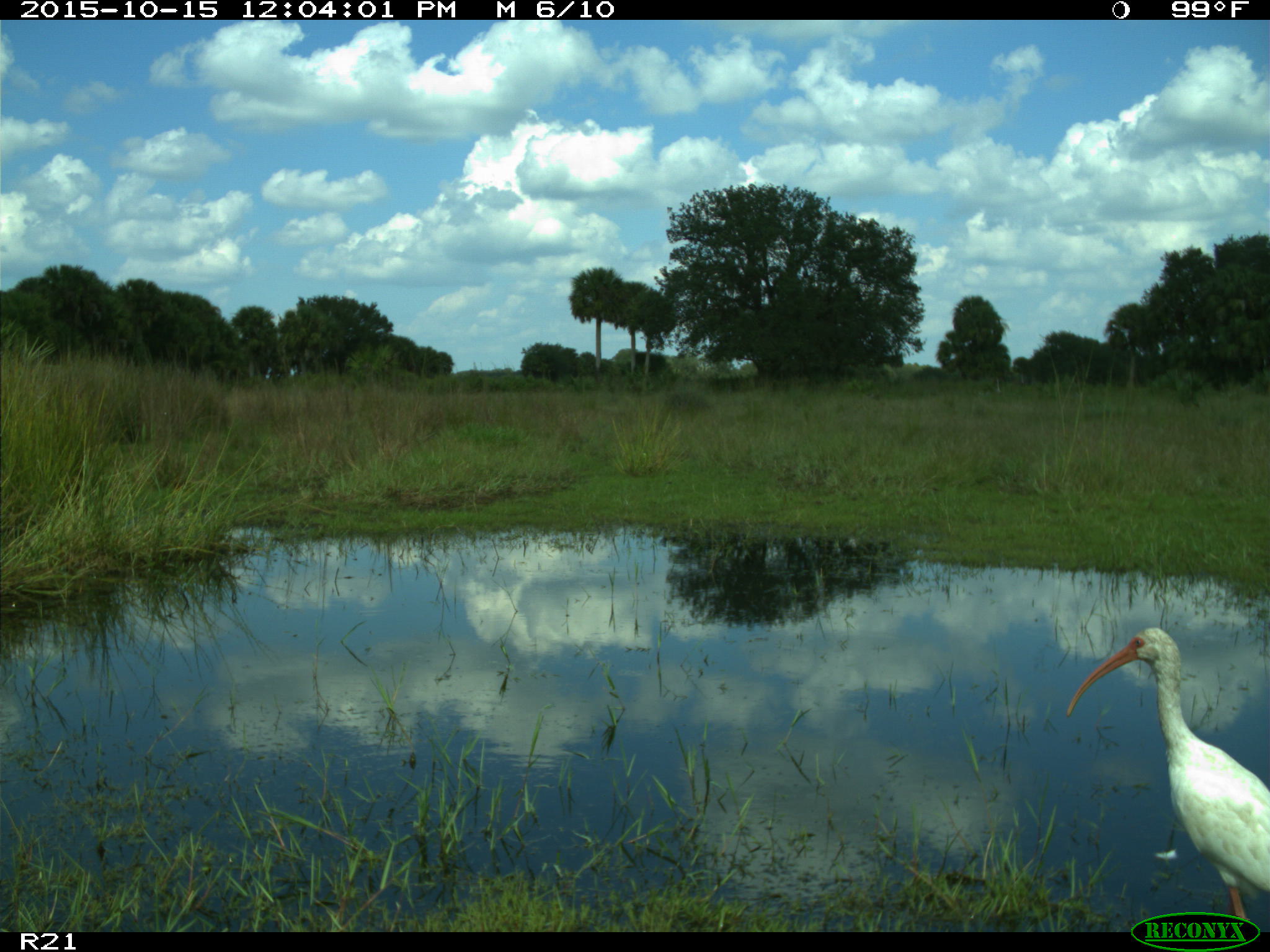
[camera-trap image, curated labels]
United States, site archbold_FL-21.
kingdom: Animalia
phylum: Chordata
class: Aves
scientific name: Aves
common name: birds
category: unidentified bird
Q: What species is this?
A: Unidentified bird (birds) (Aves).